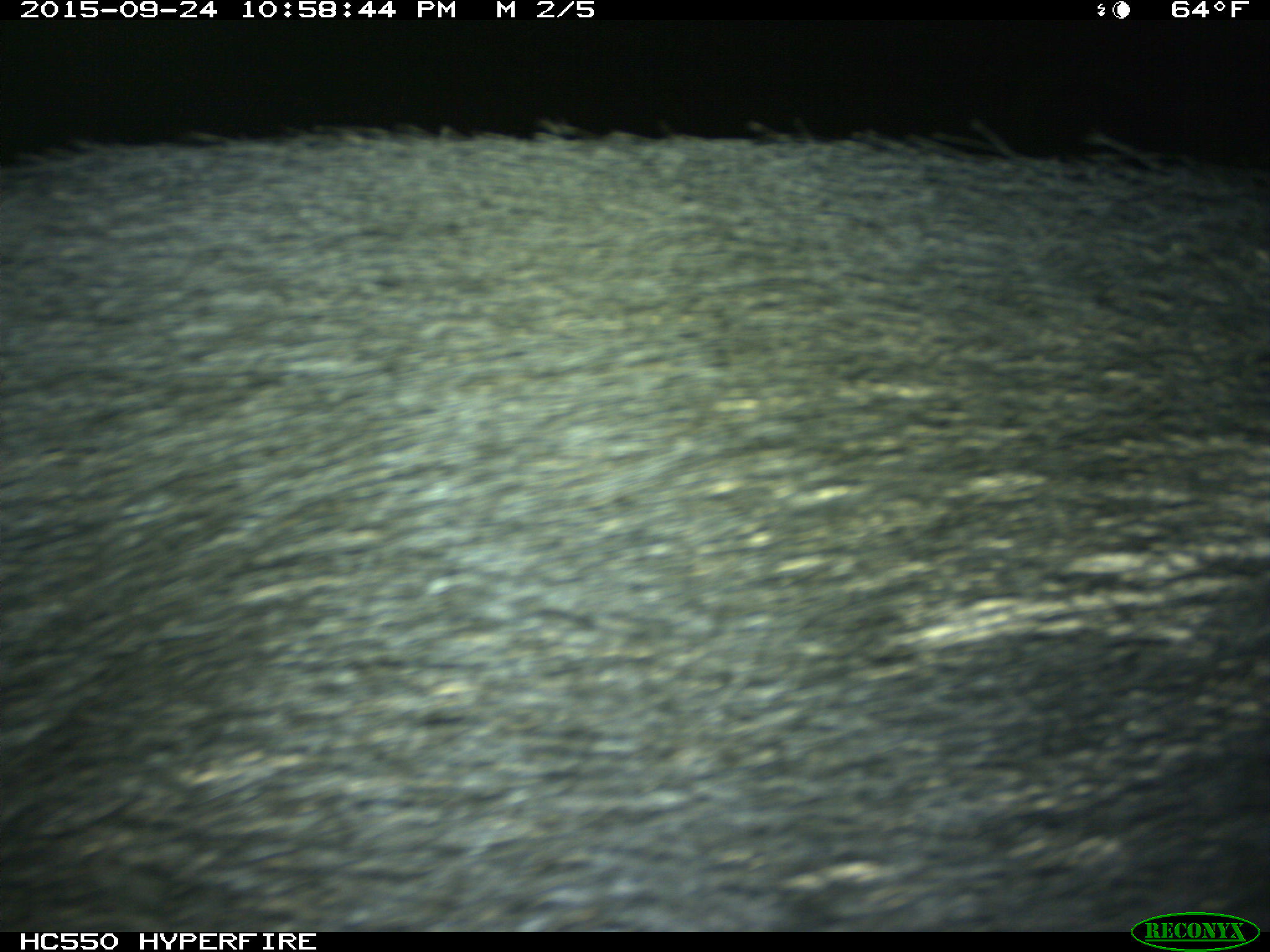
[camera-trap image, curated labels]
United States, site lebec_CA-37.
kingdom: Animalia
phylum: Chordata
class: Mammalia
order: Artiodactyla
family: Suidae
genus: Sus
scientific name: Sus scrofa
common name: wild boar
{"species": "Sus scrofa (wild boar)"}